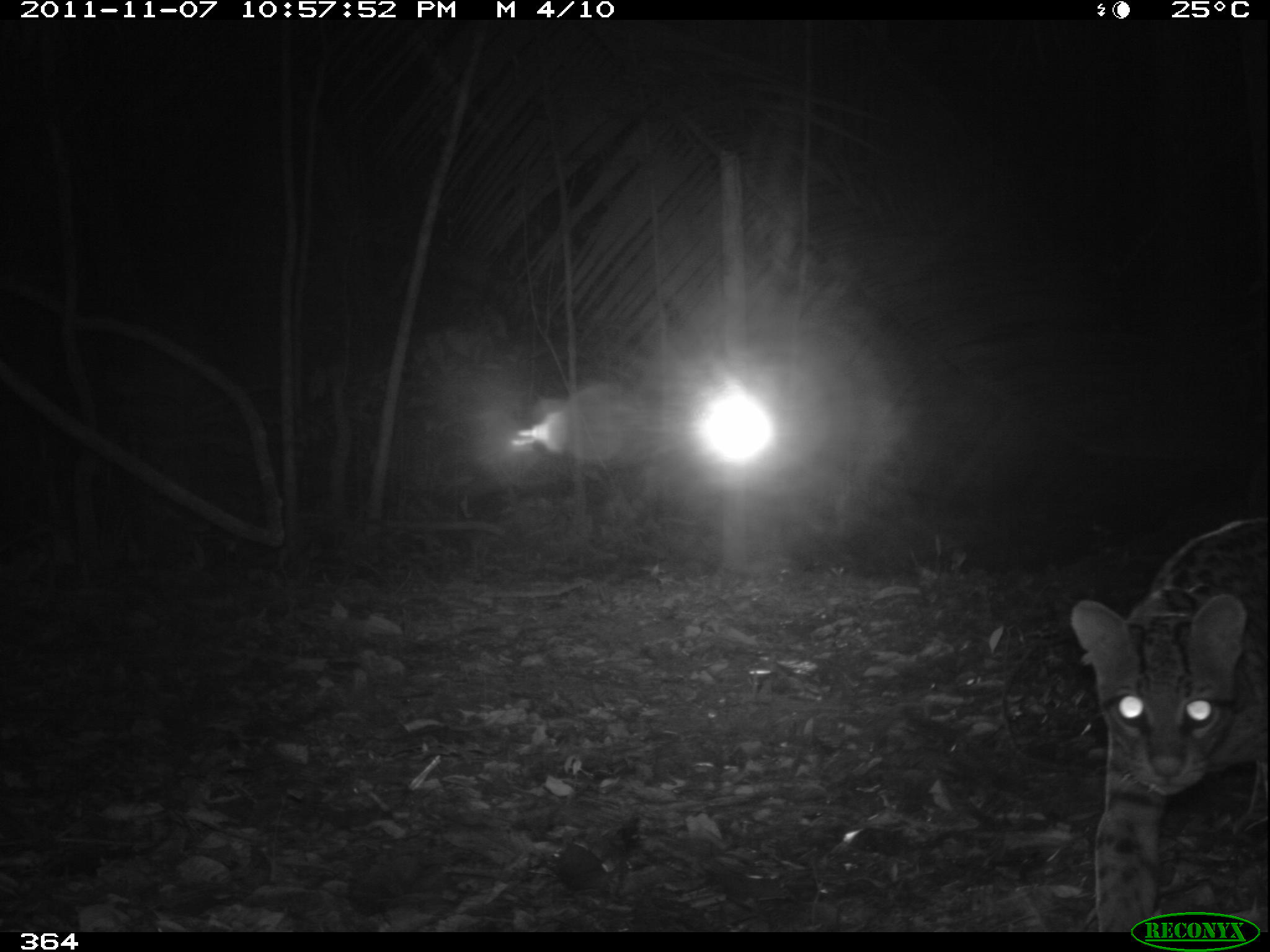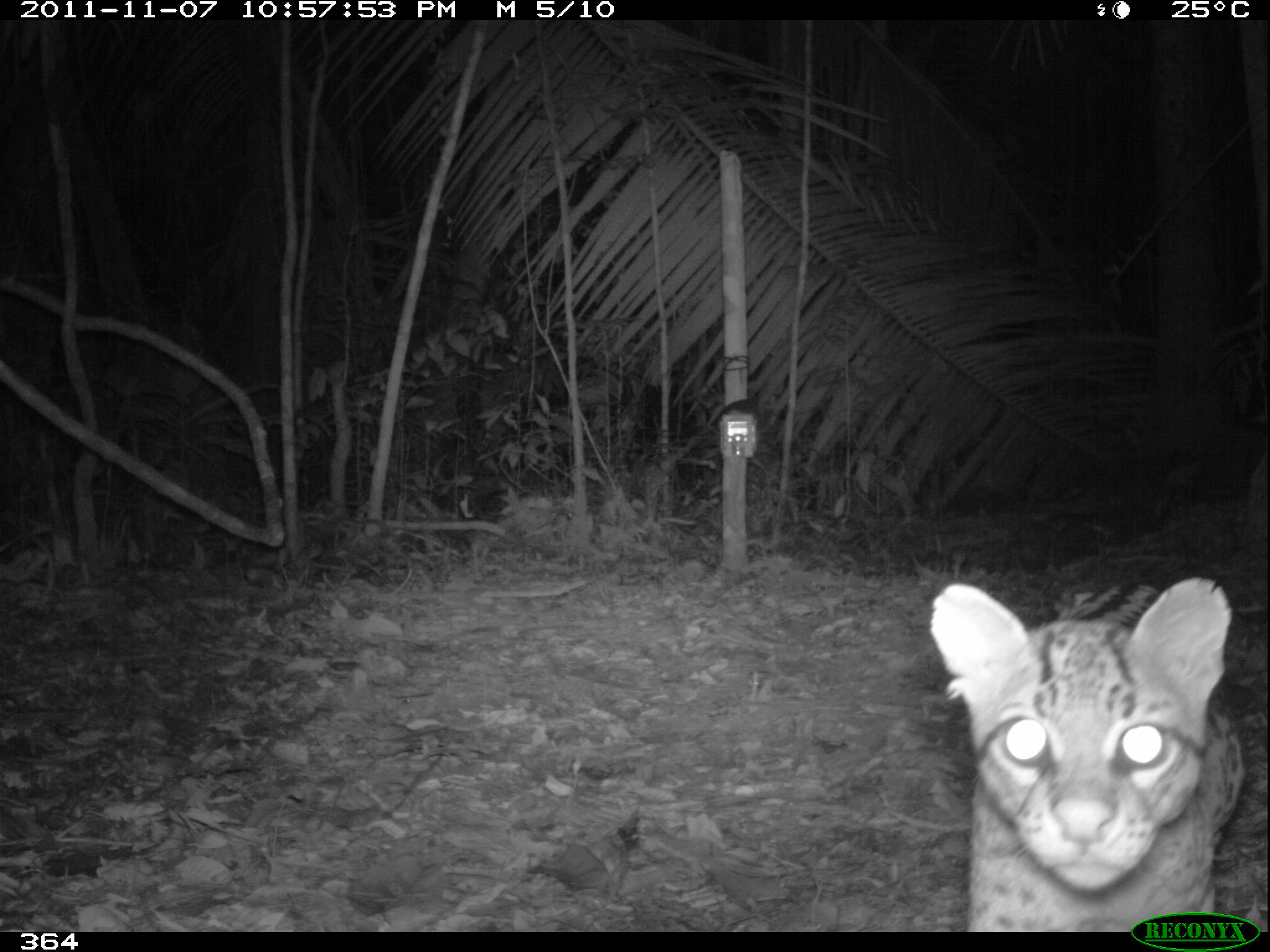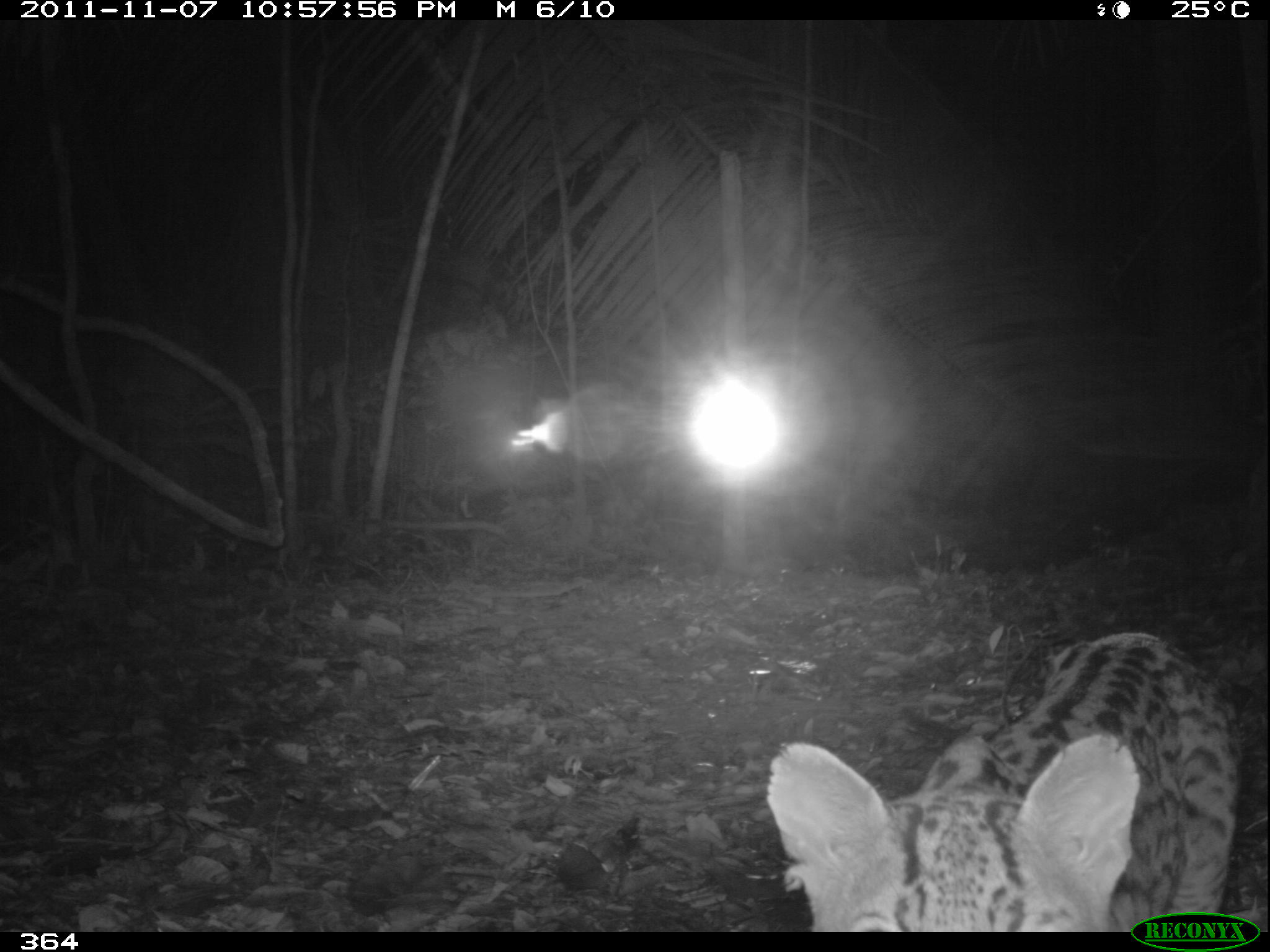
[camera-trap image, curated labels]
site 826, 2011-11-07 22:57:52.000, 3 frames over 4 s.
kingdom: Animalia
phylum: Chordata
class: Mammalia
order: Carnivora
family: Felidae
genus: Leopardus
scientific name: Leopardus pardalis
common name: ocelot